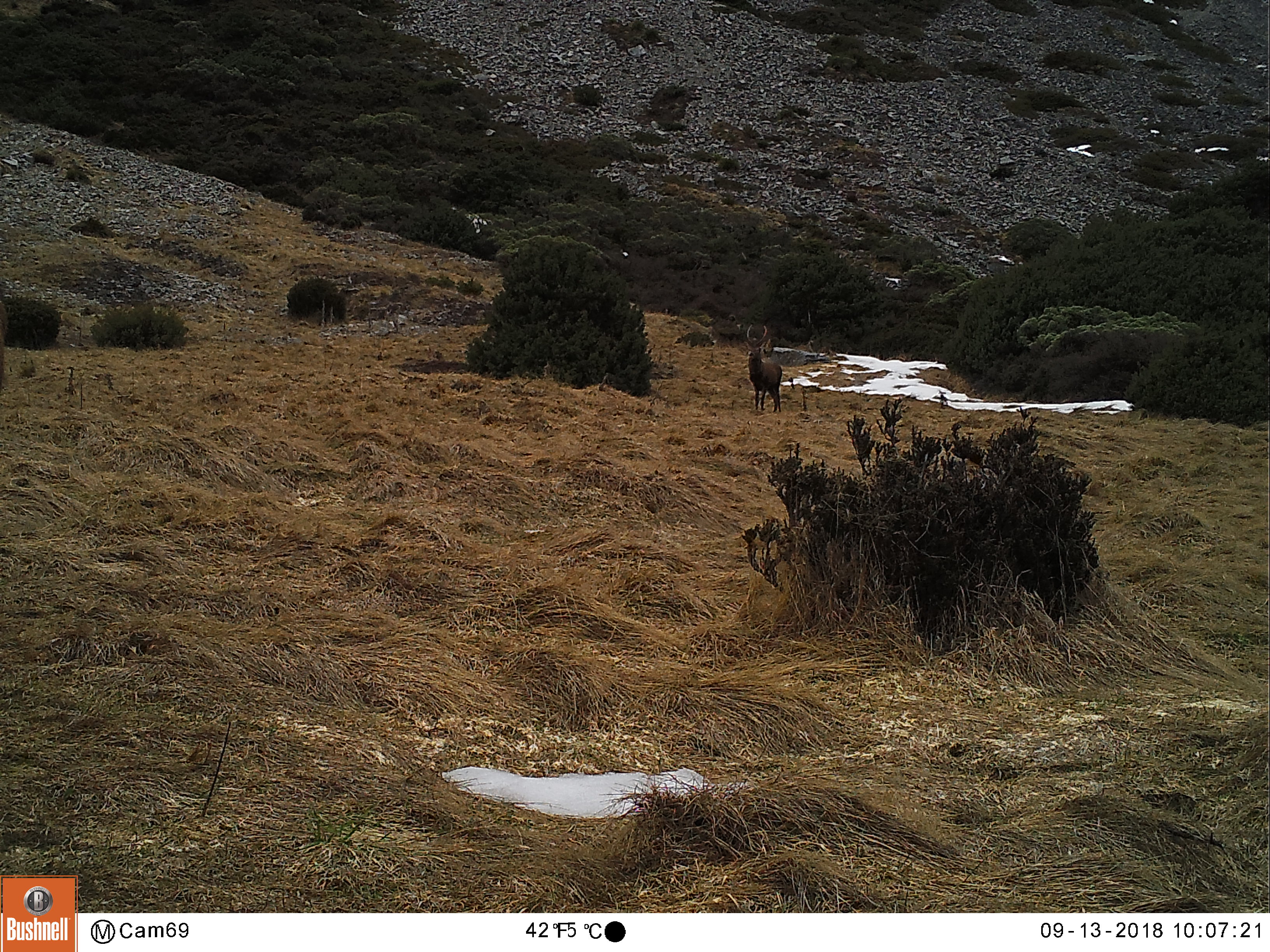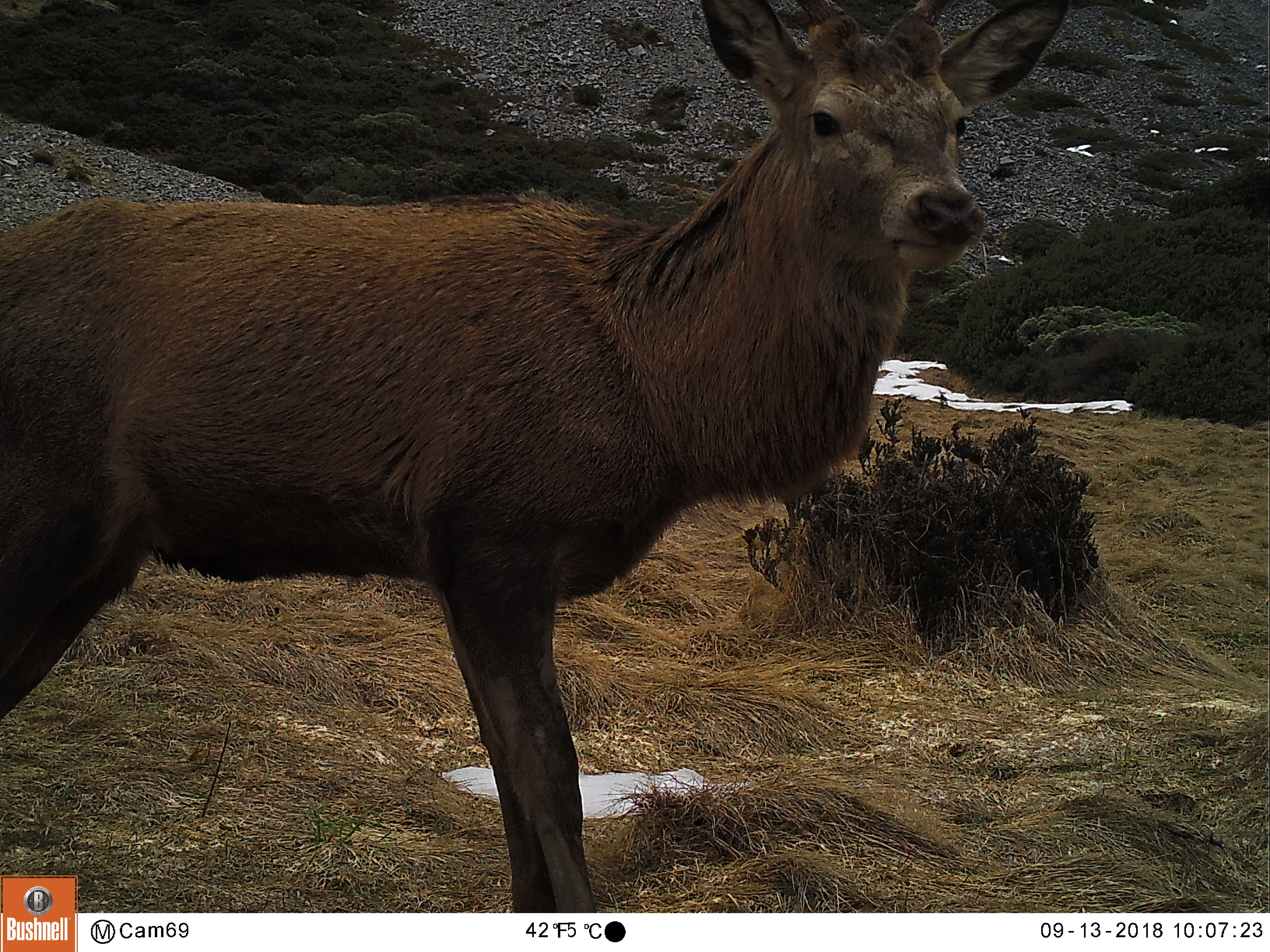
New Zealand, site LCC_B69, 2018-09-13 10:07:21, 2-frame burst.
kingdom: Animalia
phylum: Chordata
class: Mammalia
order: Artiodactyla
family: Cervidae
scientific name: Cervidae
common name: deer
Deer (Cervidae).